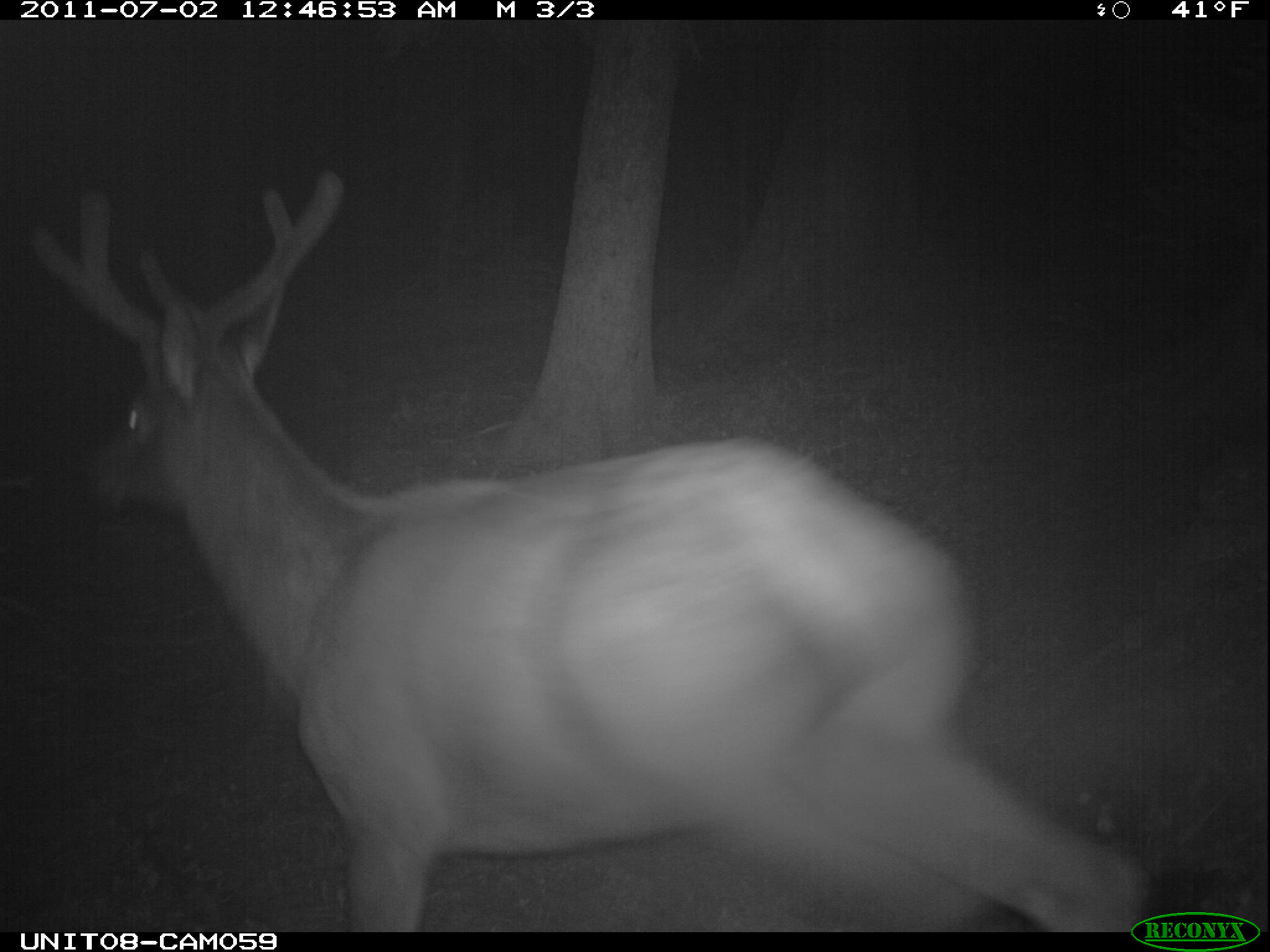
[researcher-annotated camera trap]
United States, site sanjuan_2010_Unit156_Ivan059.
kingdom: Animalia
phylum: Chordata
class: Mammalia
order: Artiodactyla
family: Cervidae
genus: Cervus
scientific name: Cervus elaphus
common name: red deer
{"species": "Cervus elaphus (red deer)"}